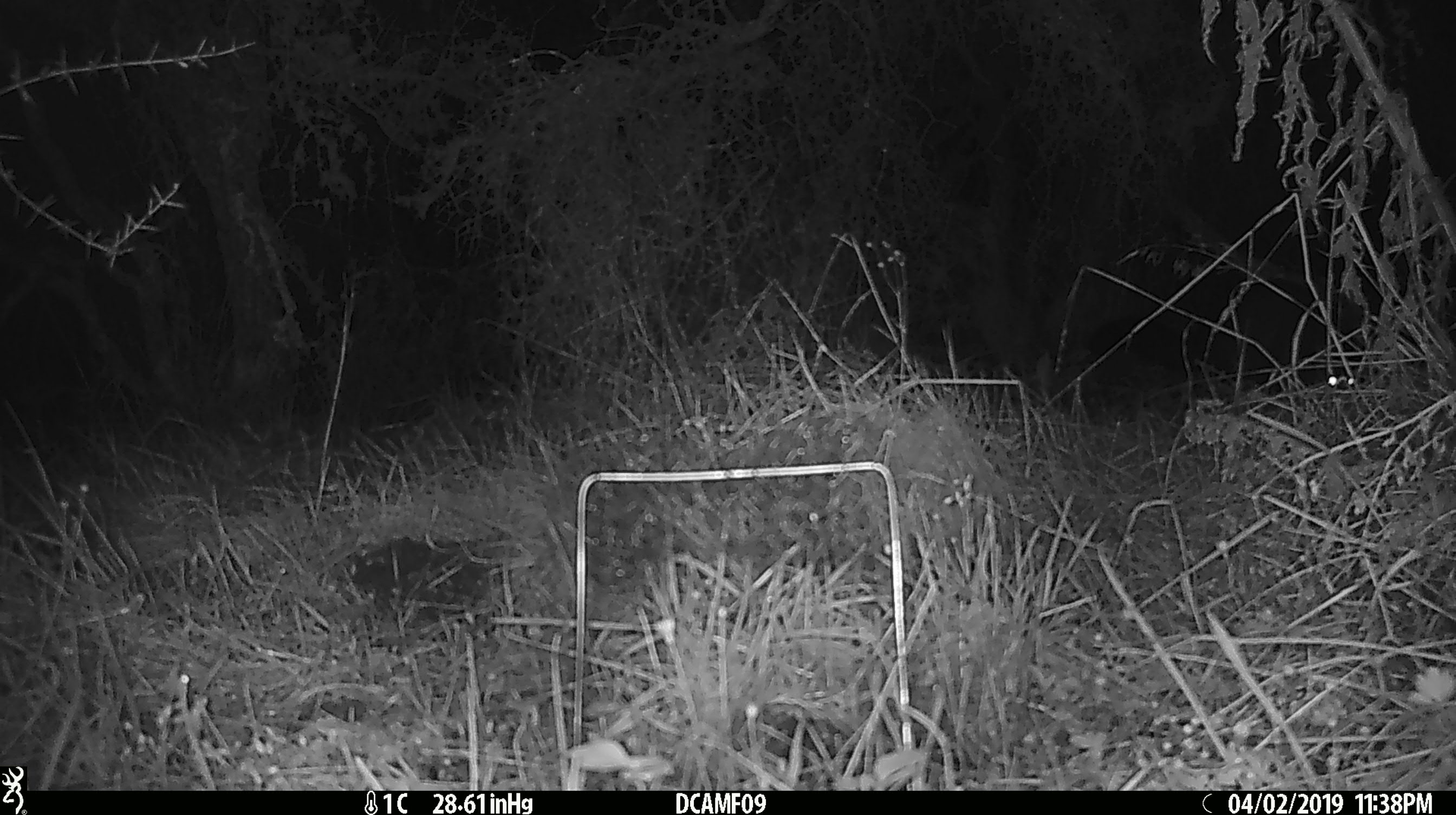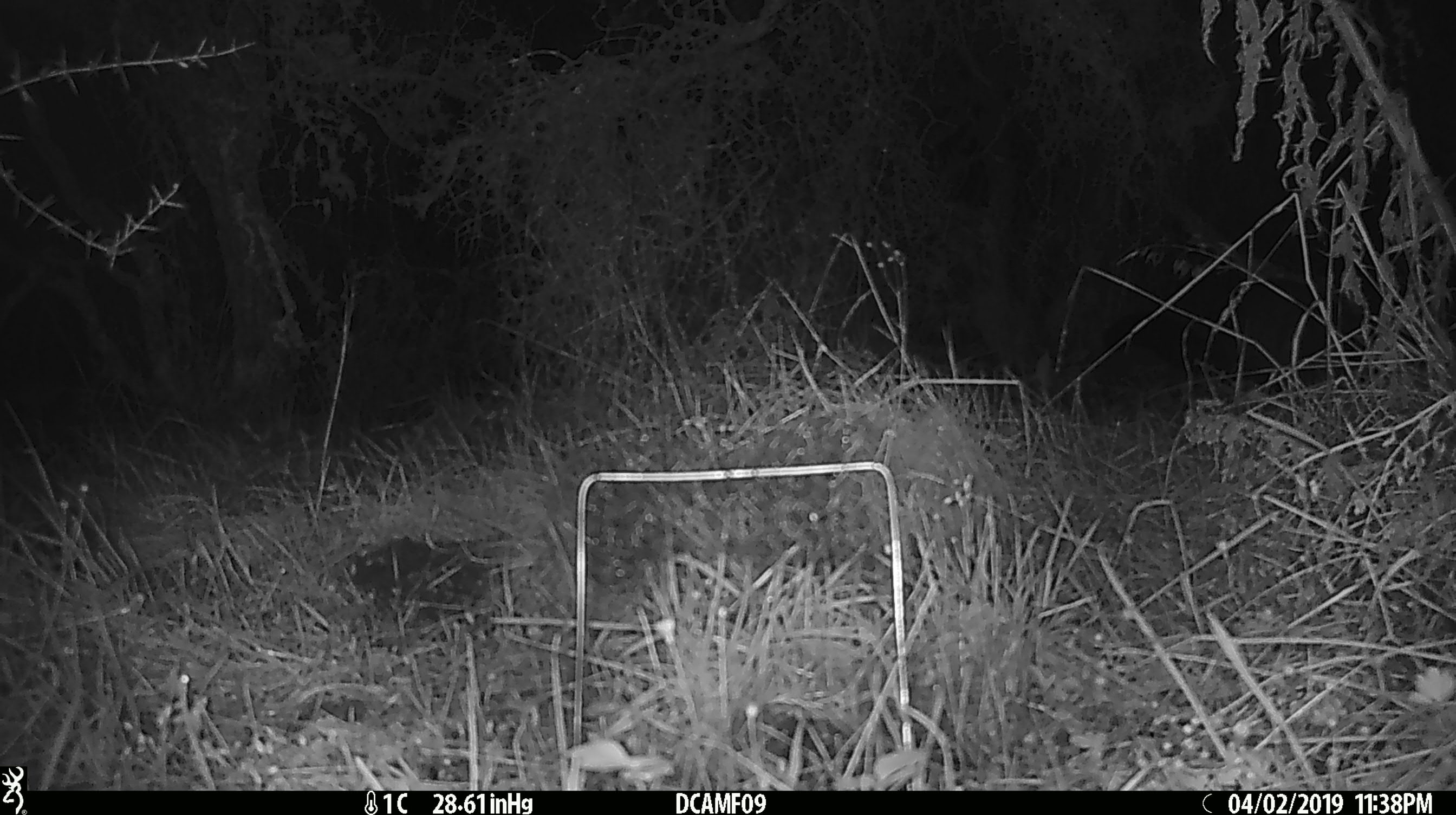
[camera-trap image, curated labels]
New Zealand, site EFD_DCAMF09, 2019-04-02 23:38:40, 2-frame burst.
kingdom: Animalia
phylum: Chordata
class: Mammalia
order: Diprotodontia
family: Phalangeridae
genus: Trichosurus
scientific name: Trichosurus vulpecula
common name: common brushtail possum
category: possum